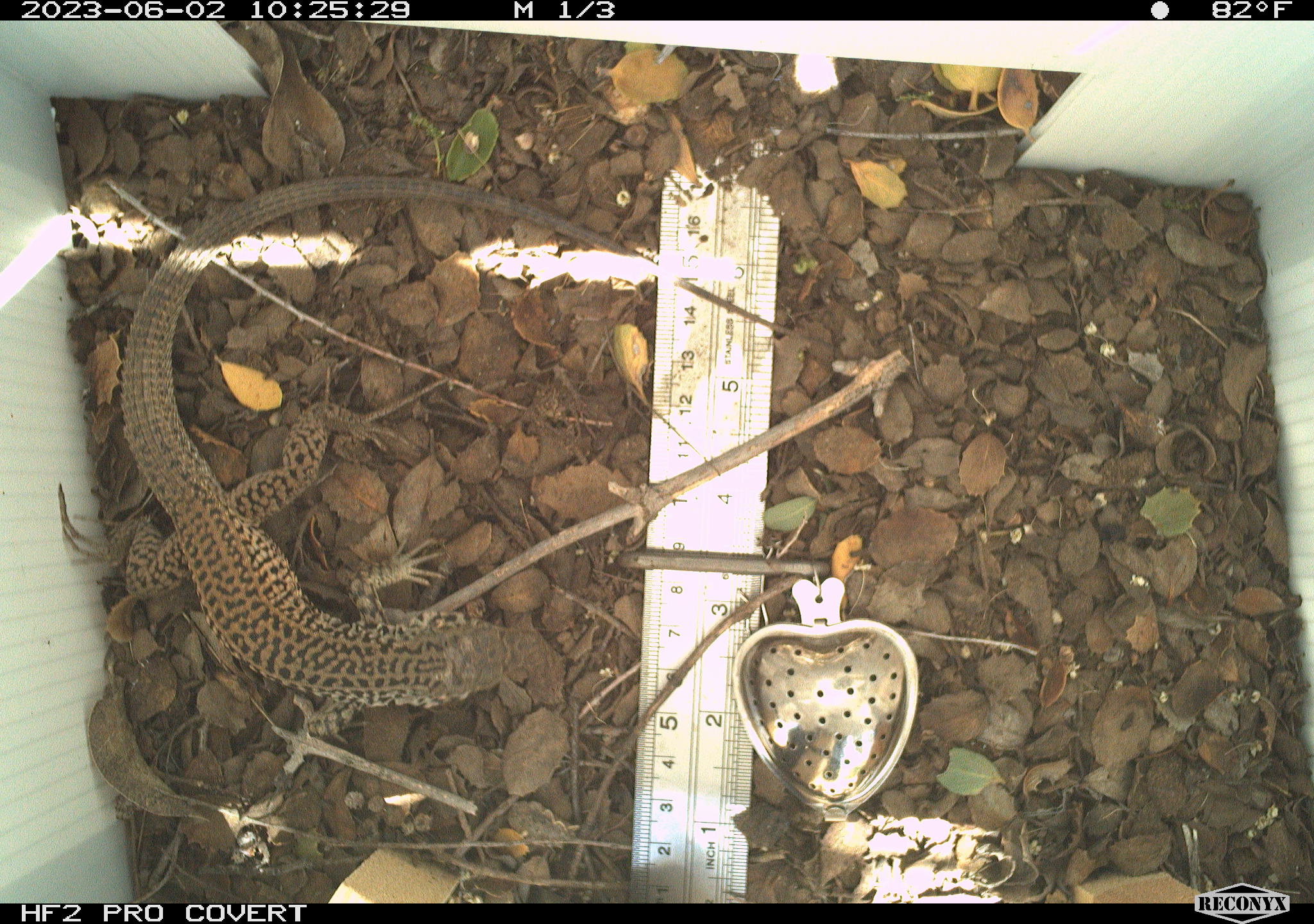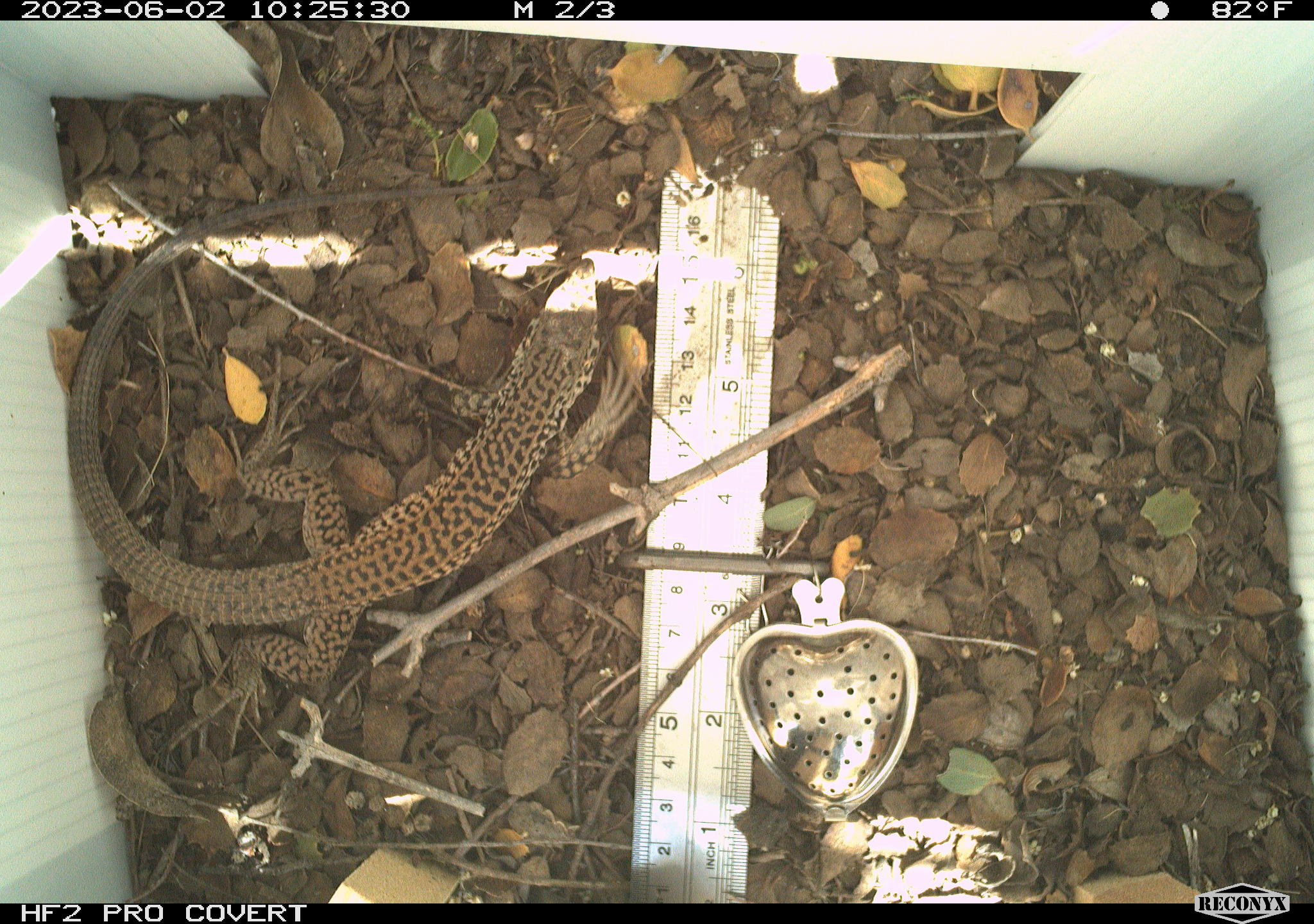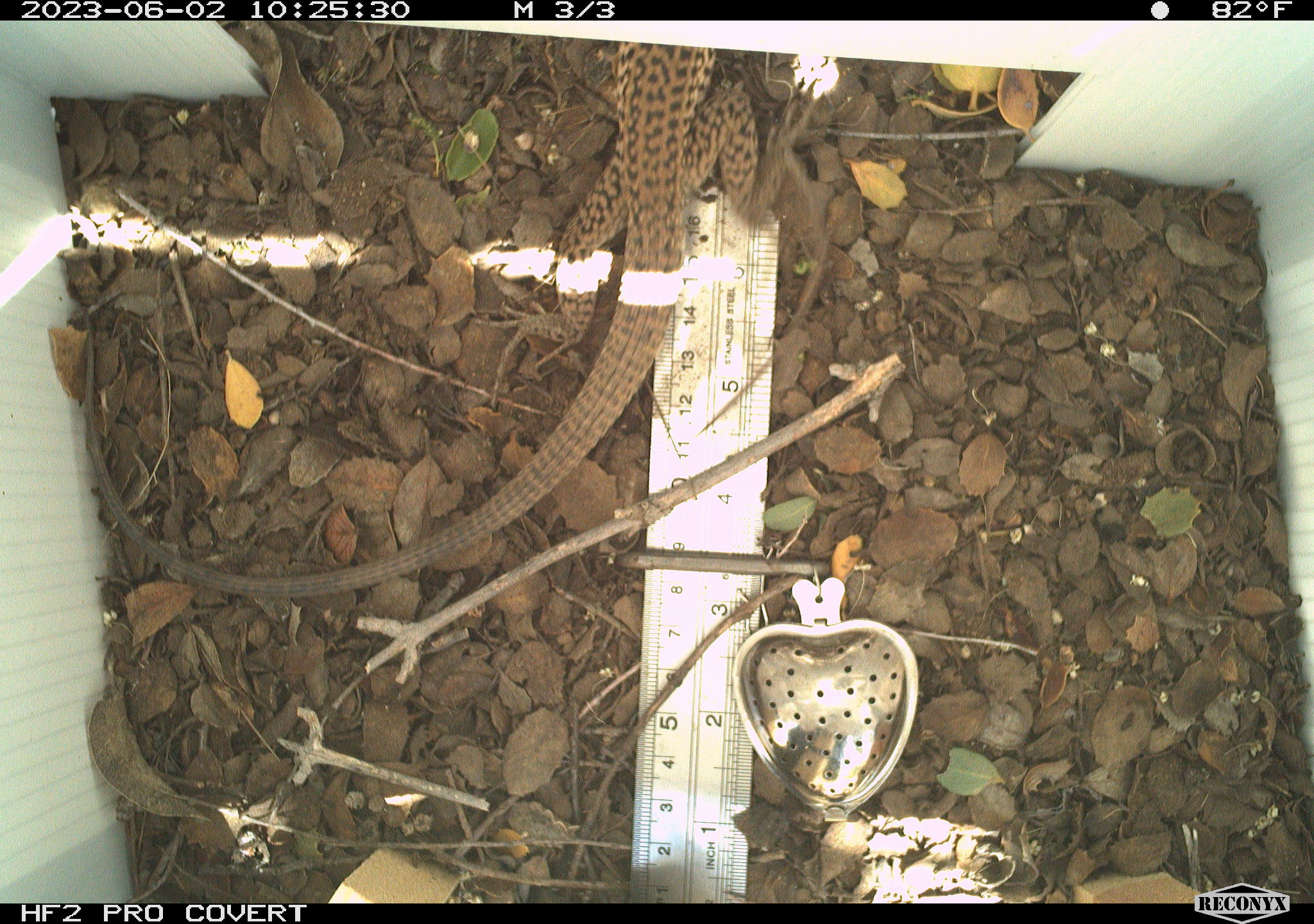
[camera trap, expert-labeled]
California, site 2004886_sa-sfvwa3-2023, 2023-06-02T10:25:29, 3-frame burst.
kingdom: Animalia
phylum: Chordata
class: Reptilia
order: Squamata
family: Teiidae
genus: Aspidoscelis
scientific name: Aspidoscelis tigris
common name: western whiptail